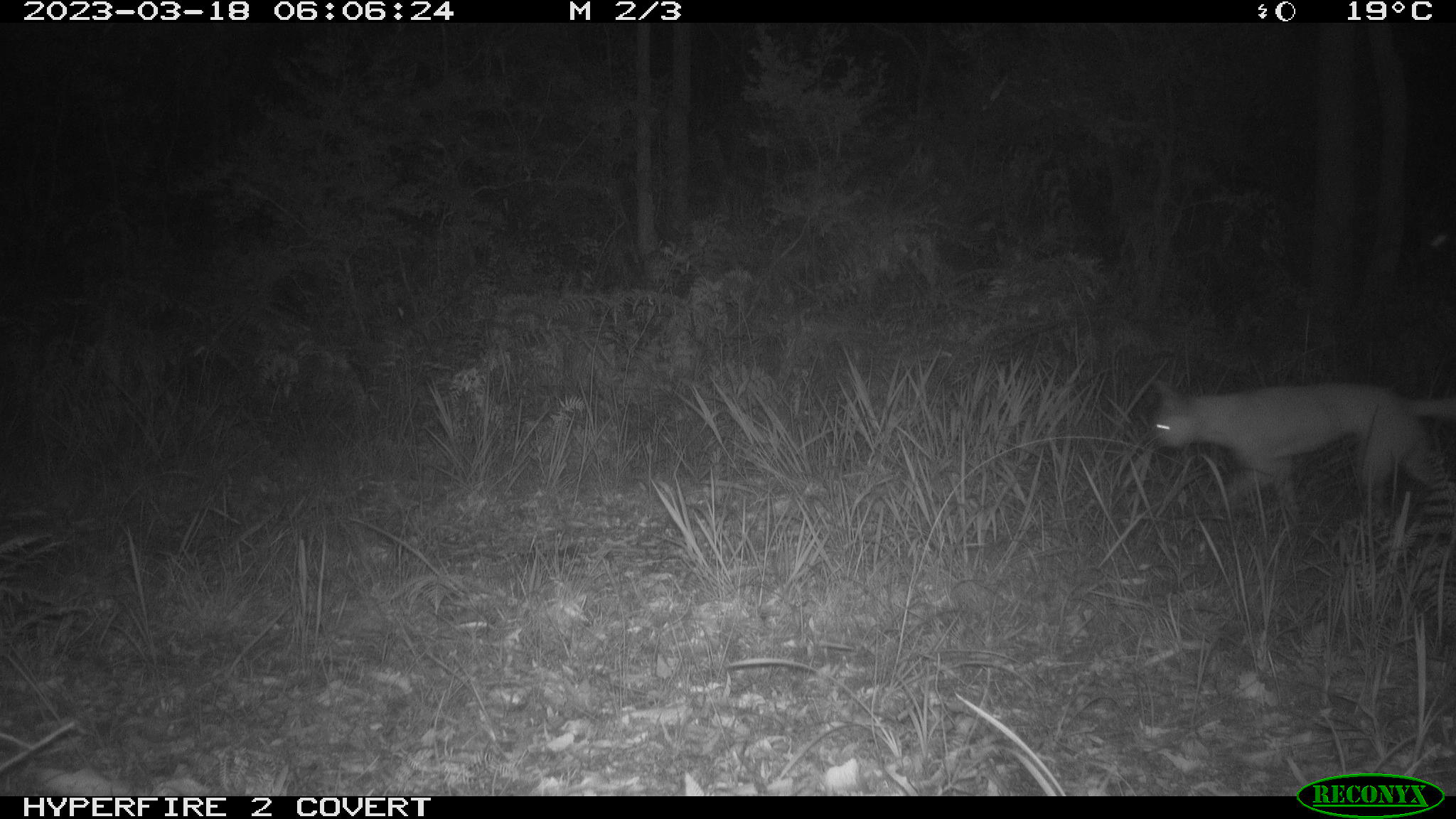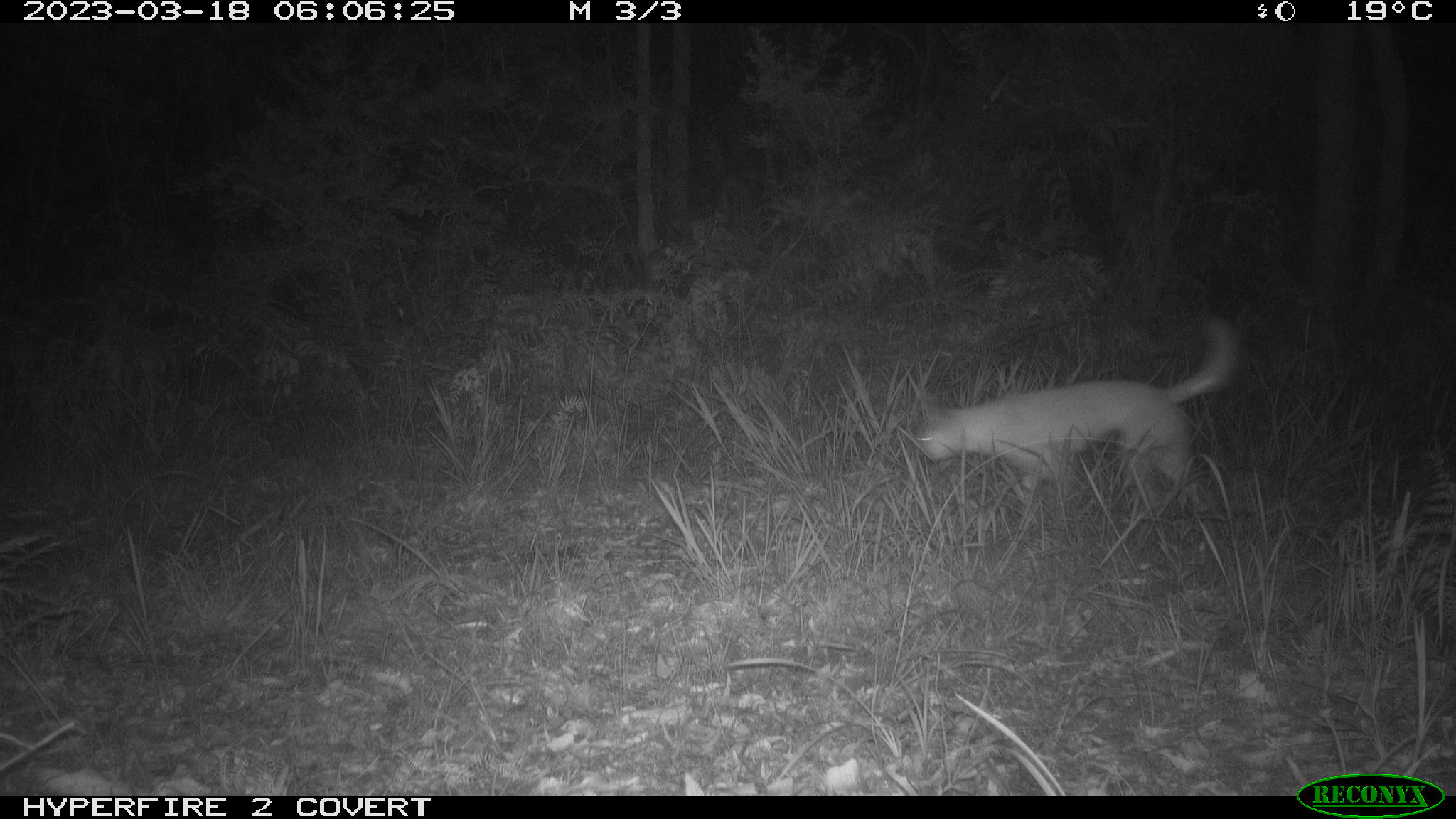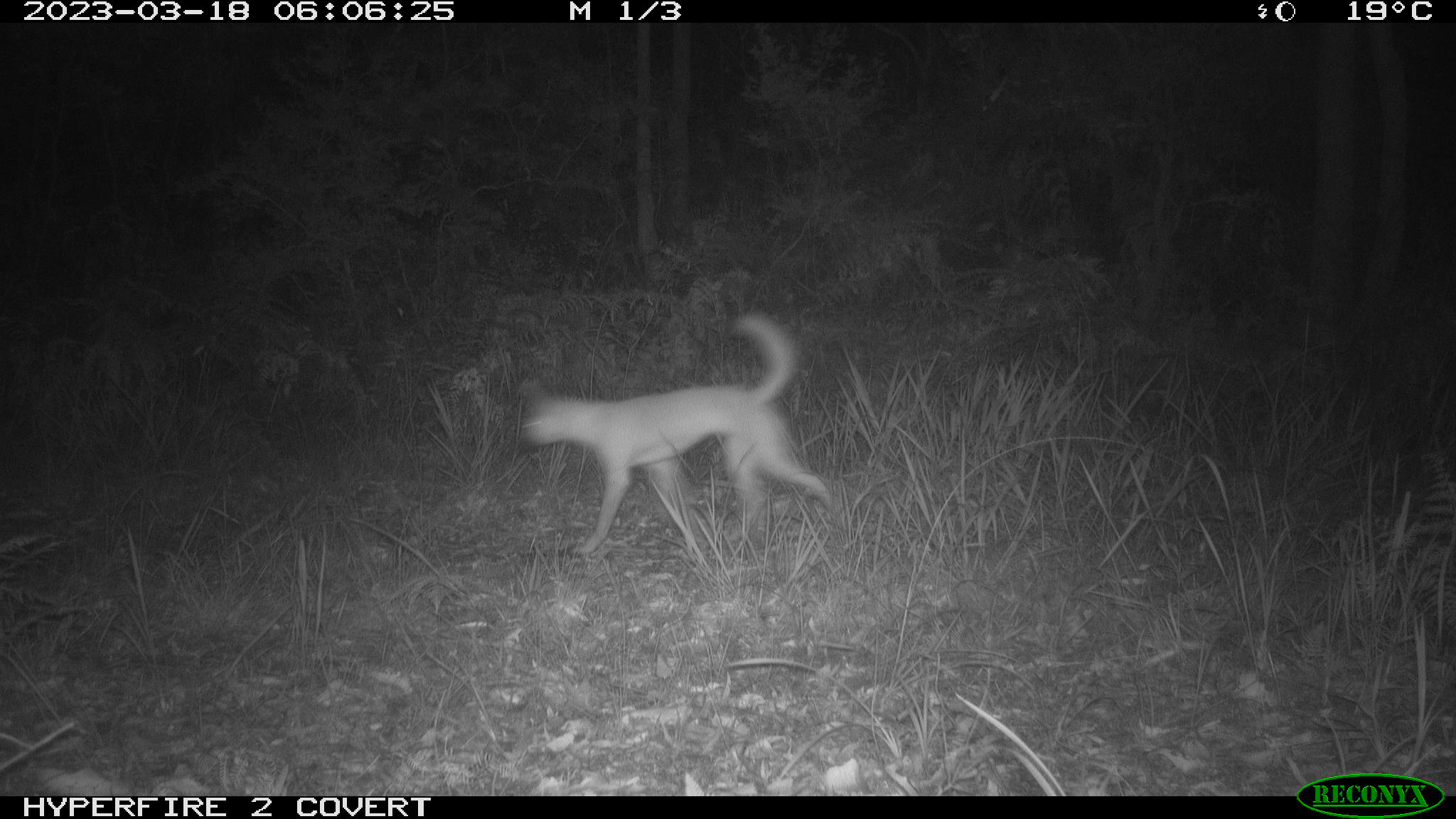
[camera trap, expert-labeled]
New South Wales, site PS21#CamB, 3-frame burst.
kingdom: Animalia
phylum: Chordata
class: Mammalia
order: Carnivora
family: Canidae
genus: Canis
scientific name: Canis familiaris dingo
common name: dingo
Dingo (Canis familiaris dingo).